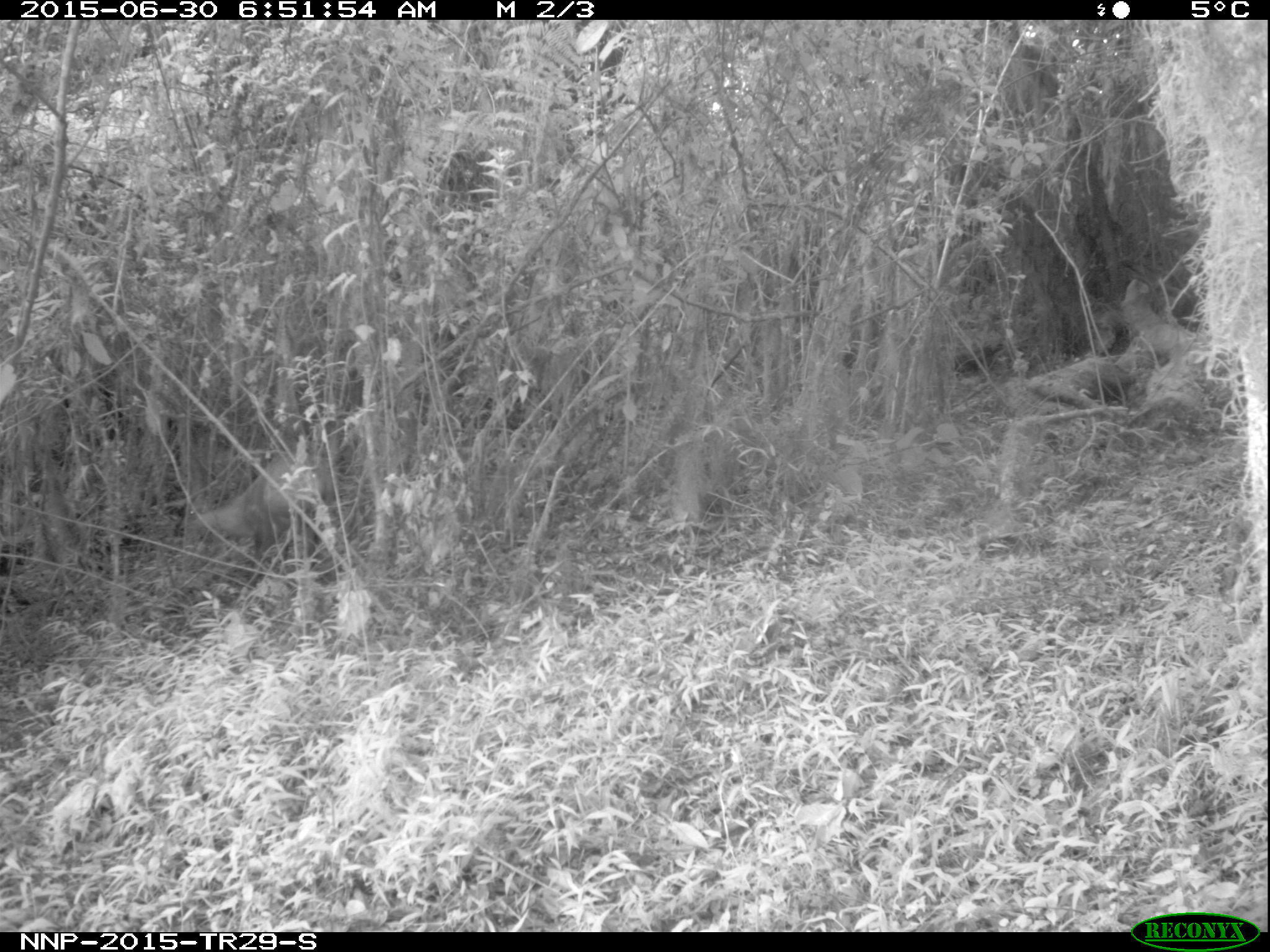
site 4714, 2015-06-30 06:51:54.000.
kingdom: Animalia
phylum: Chordata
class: Mammalia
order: Artiodactyla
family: Bovidae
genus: Cephalophus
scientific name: Cephalophus nigrifrons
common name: black-fronted duiker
Cephalophus nigrifrons (black-fronted duiker), count 1.